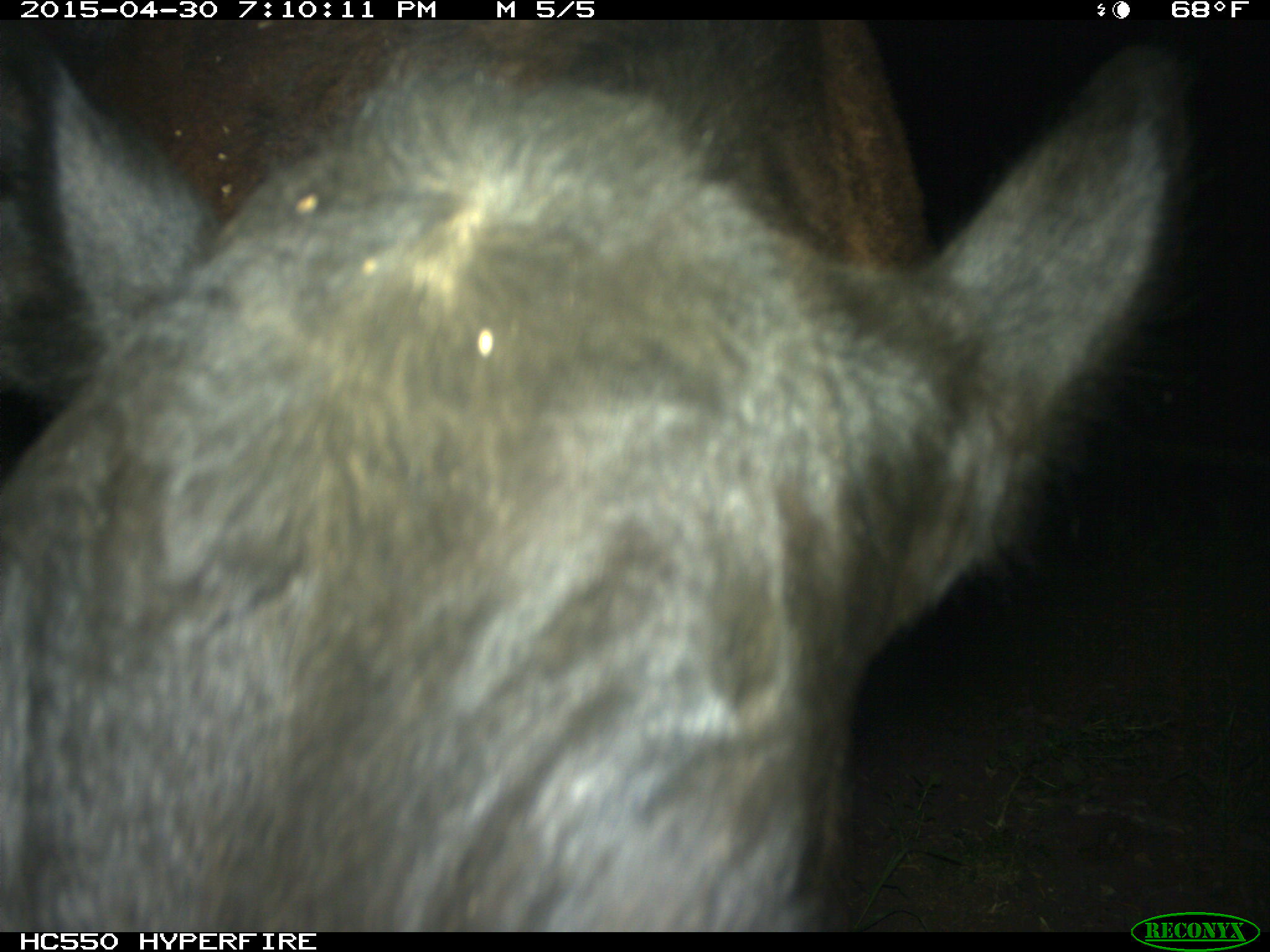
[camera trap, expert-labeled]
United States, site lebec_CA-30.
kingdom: Animalia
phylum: Chordata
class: Mammalia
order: Artiodactyla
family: Bovidae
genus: Bos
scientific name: Bos taurus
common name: domestic cow